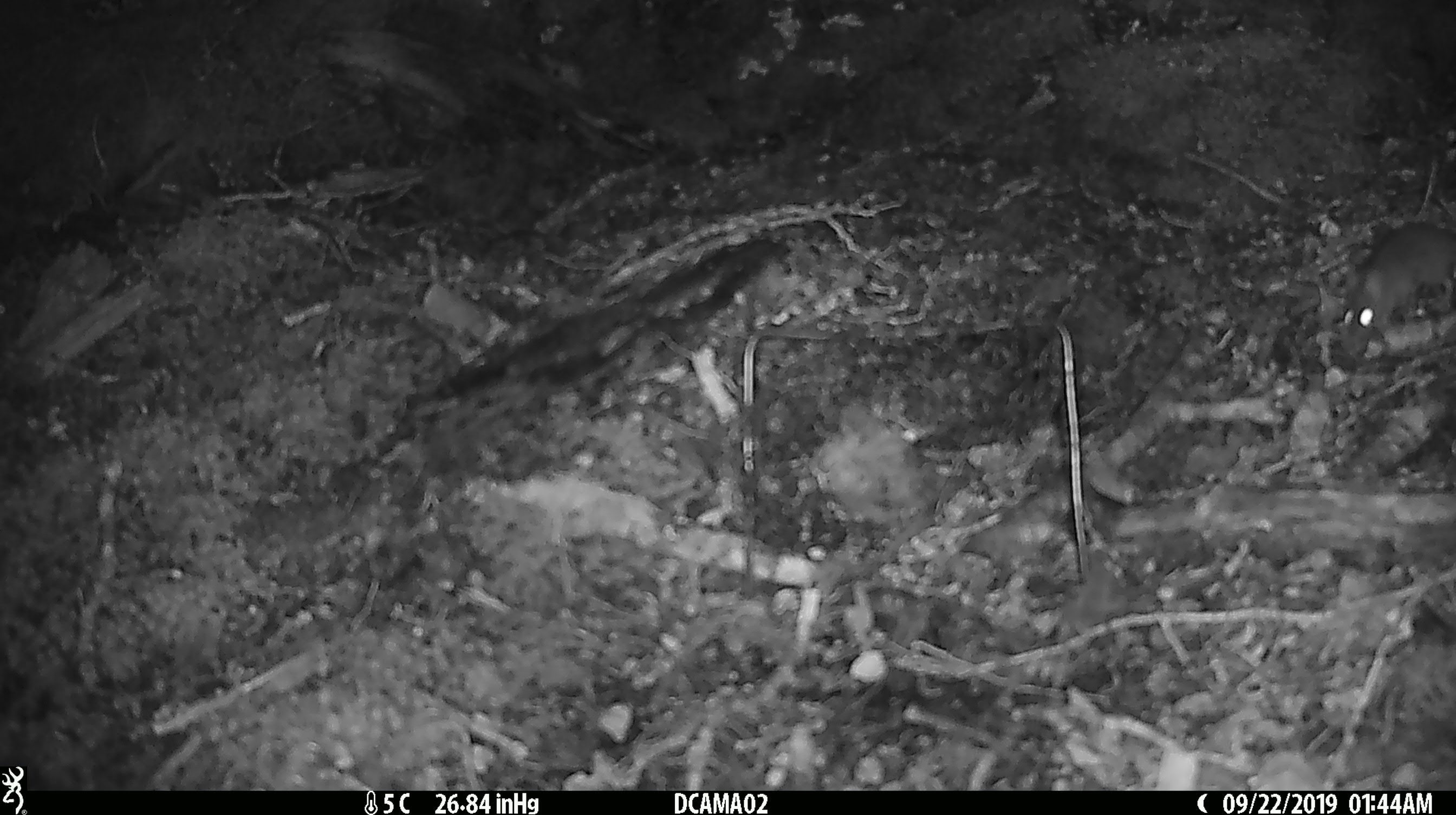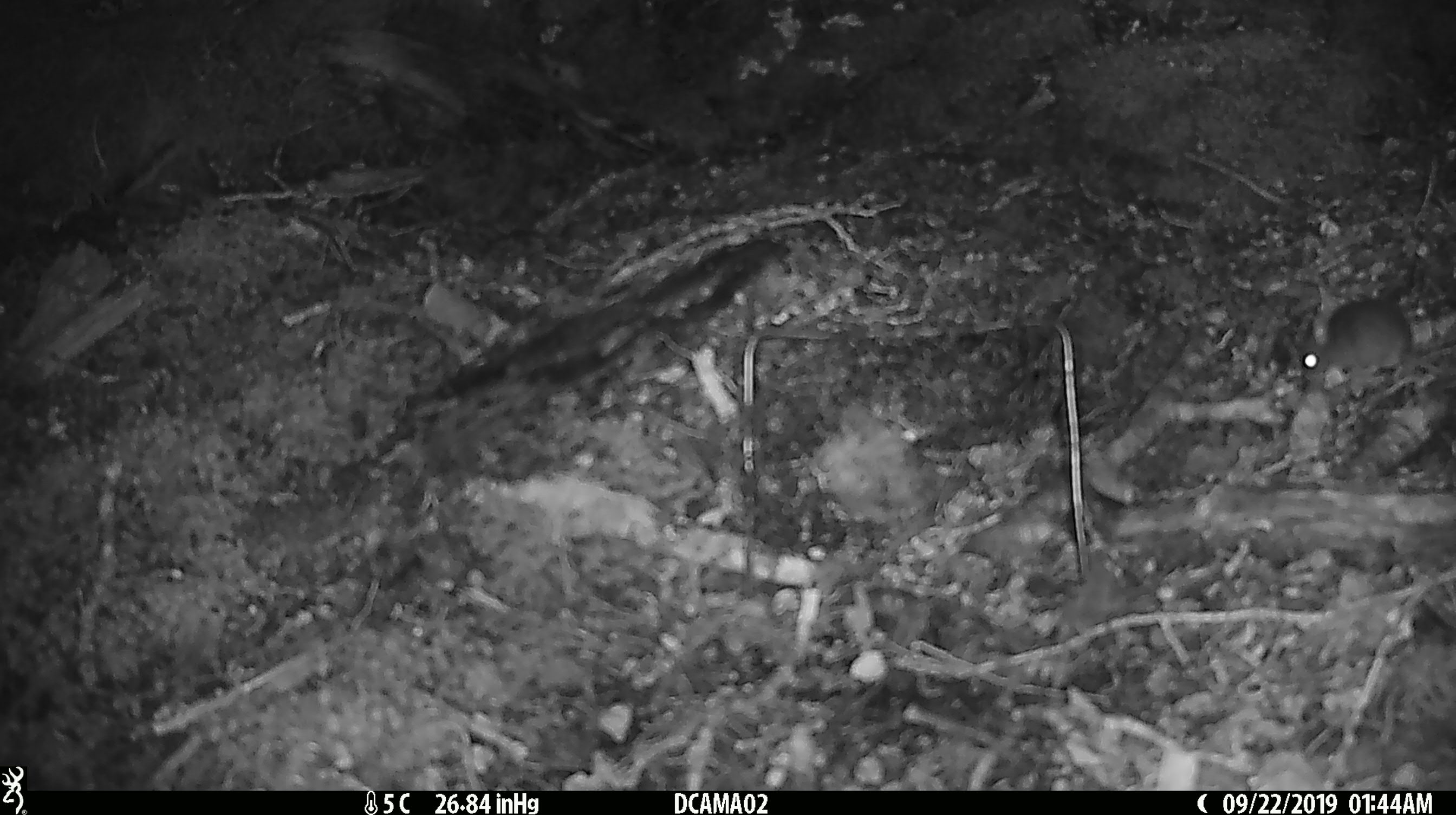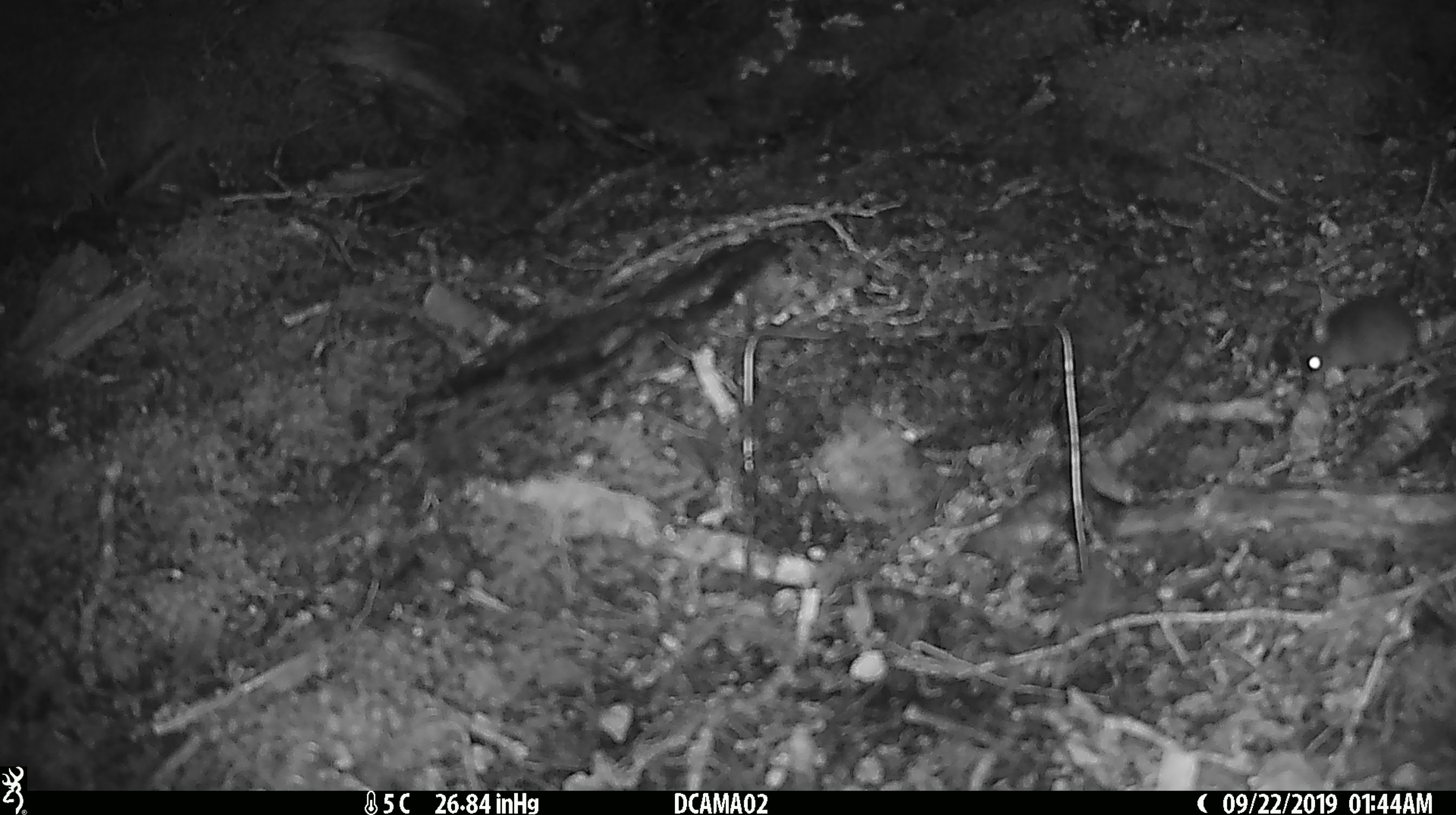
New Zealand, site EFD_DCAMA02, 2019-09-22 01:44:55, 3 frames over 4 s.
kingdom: Animalia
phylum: Chordata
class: Mammalia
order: Rodentia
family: Muridae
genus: Mus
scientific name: Mus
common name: mouse